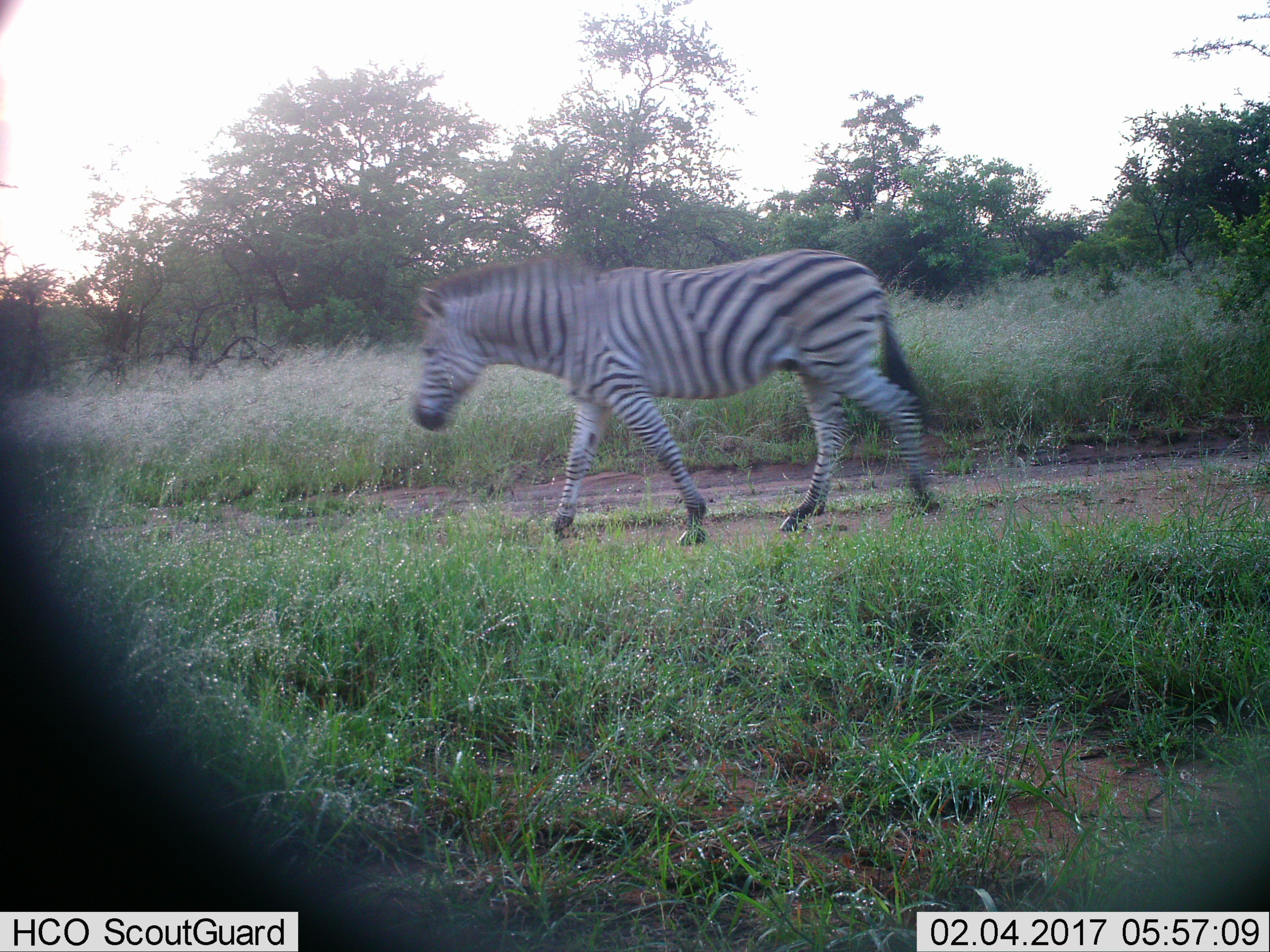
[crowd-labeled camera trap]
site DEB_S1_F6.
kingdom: Animalia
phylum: Chordata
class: Mammalia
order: Perissodactyla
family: Equidae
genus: Equus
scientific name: Equus quagga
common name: plains zebra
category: zebraplains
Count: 1.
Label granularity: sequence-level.